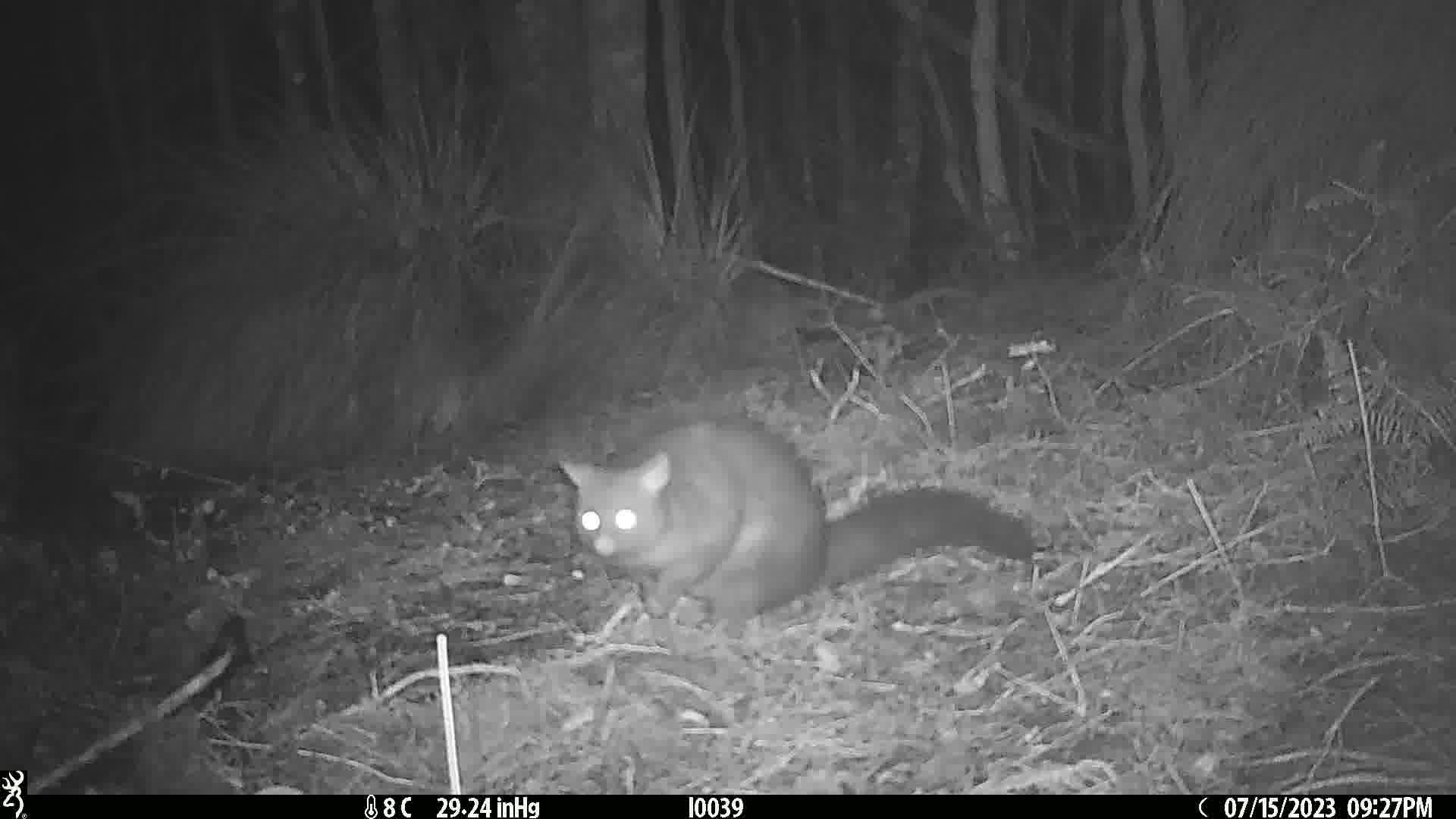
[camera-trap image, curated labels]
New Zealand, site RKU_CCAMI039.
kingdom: Animalia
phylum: Chordata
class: Mammalia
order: Diprotodontia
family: Phalangeridae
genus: Trichosurus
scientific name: Trichosurus vulpecula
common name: common brushtail possum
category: possum